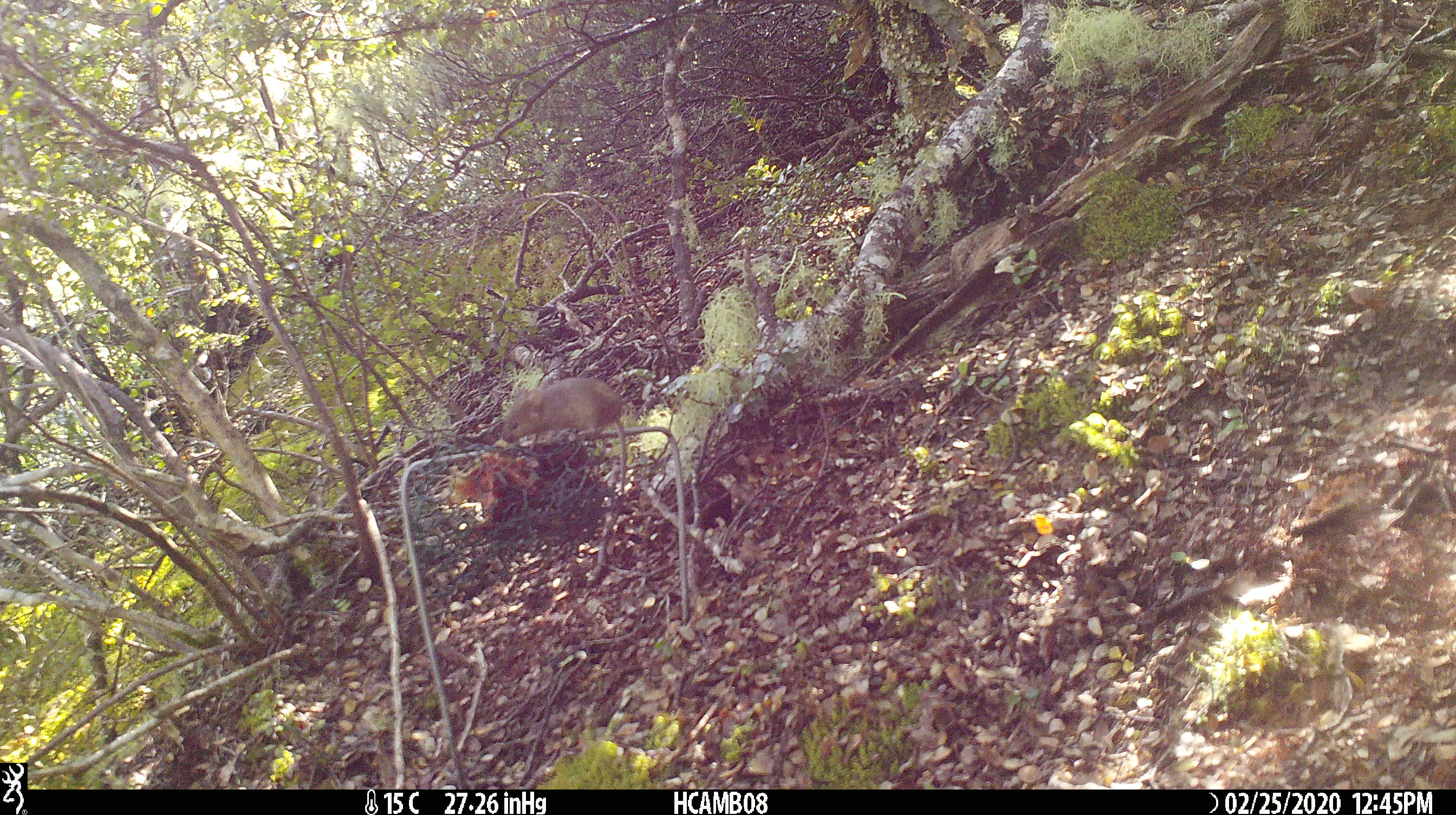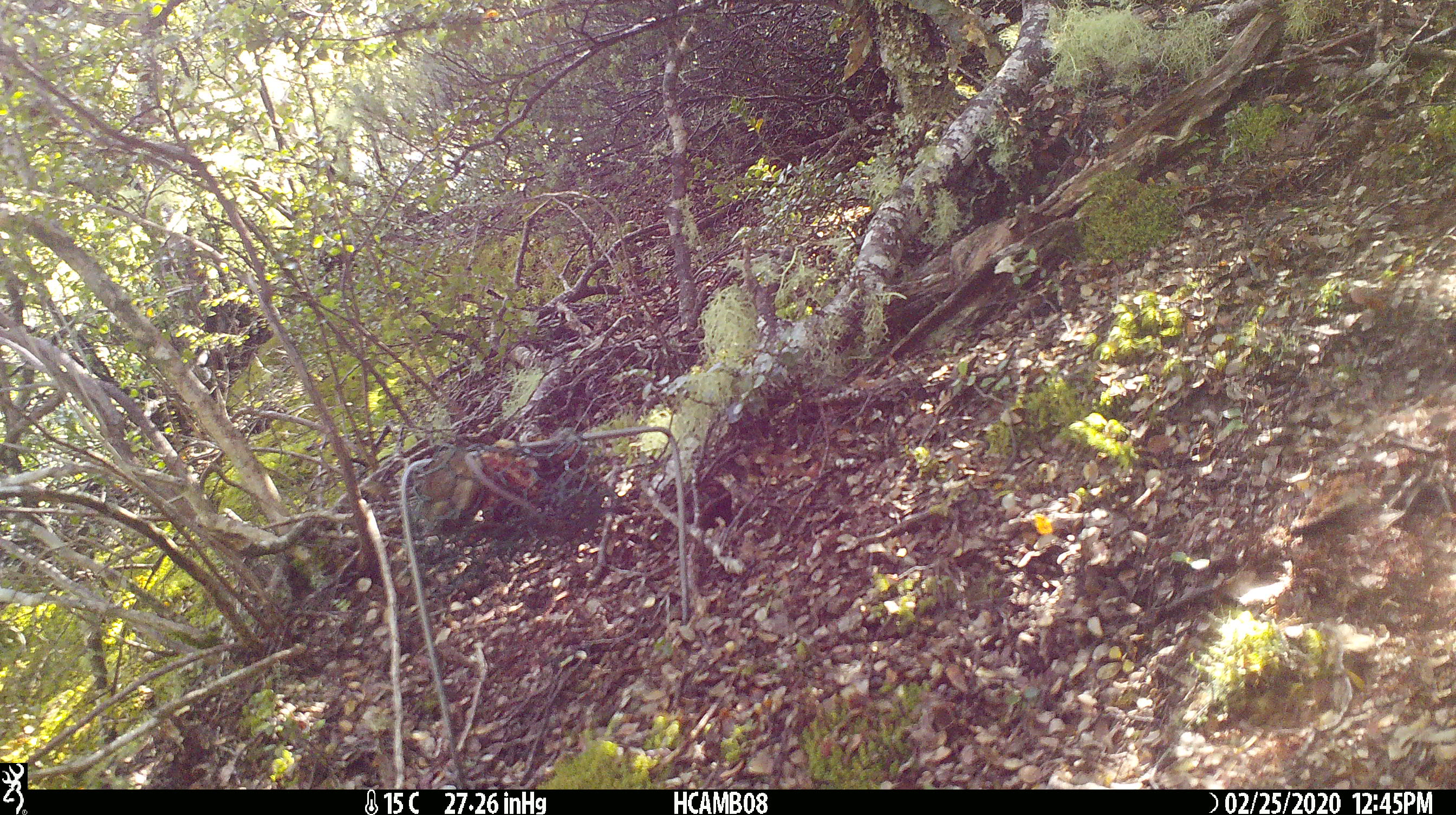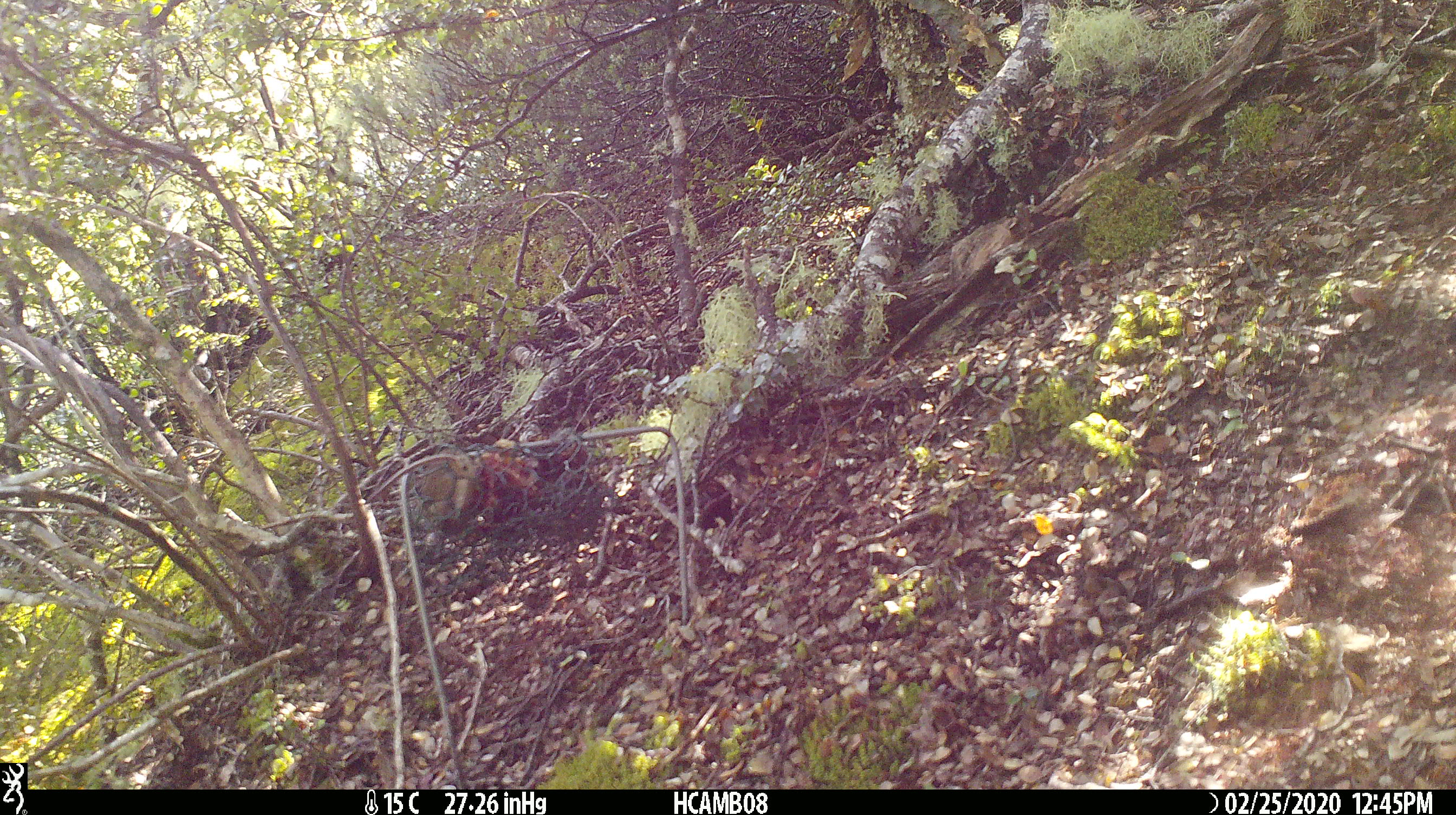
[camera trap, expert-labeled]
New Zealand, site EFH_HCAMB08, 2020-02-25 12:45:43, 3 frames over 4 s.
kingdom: Animalia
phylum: Chordata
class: Mammalia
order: Rodentia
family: Muridae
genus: Mus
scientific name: Mus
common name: mouse